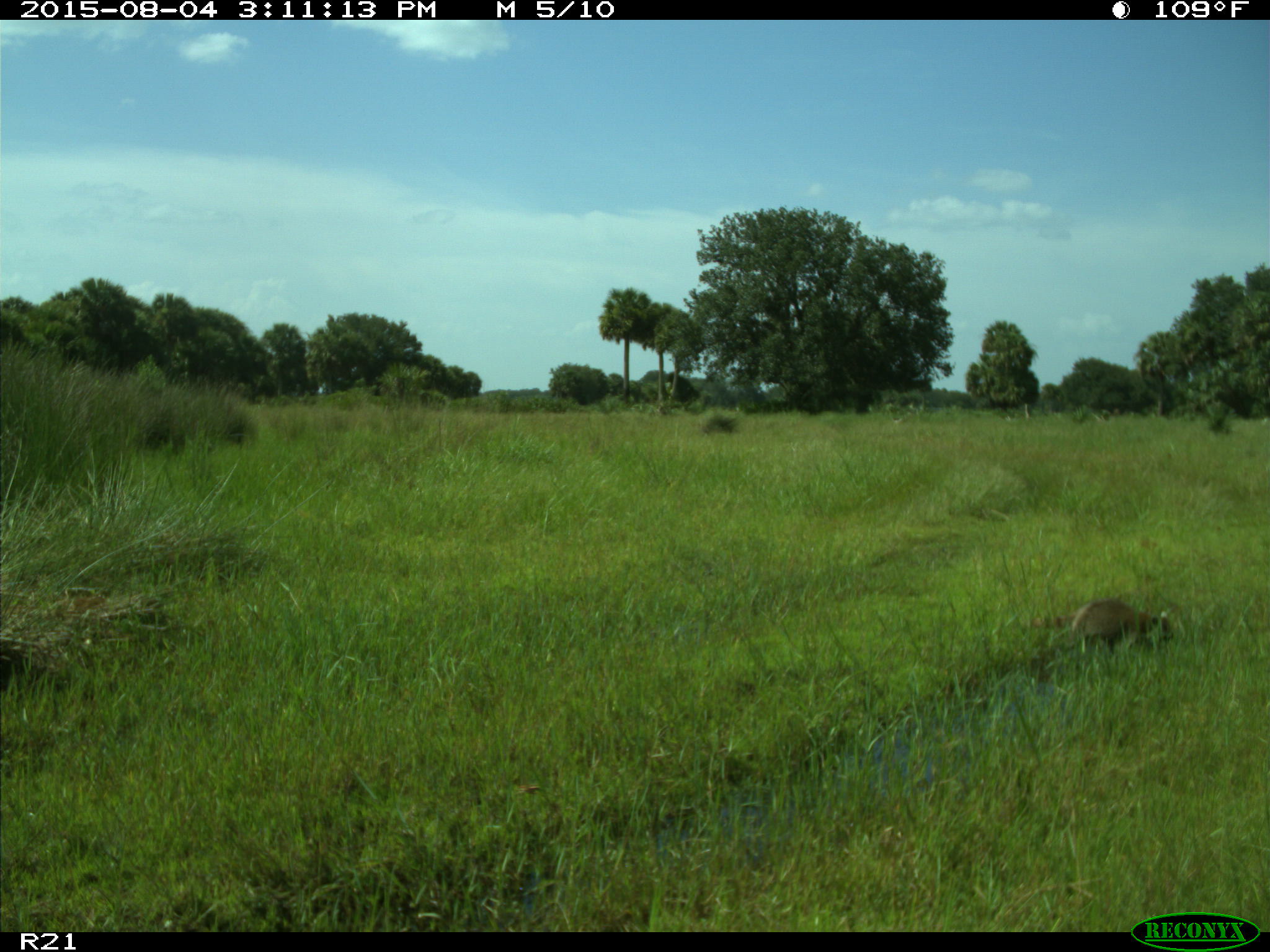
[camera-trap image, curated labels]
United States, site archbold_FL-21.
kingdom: Animalia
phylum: Chordata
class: Mammalia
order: Carnivora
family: Procyonidae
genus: Procyon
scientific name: Procyon lotor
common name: common raccoon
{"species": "Procyon lotor (common raccoon)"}